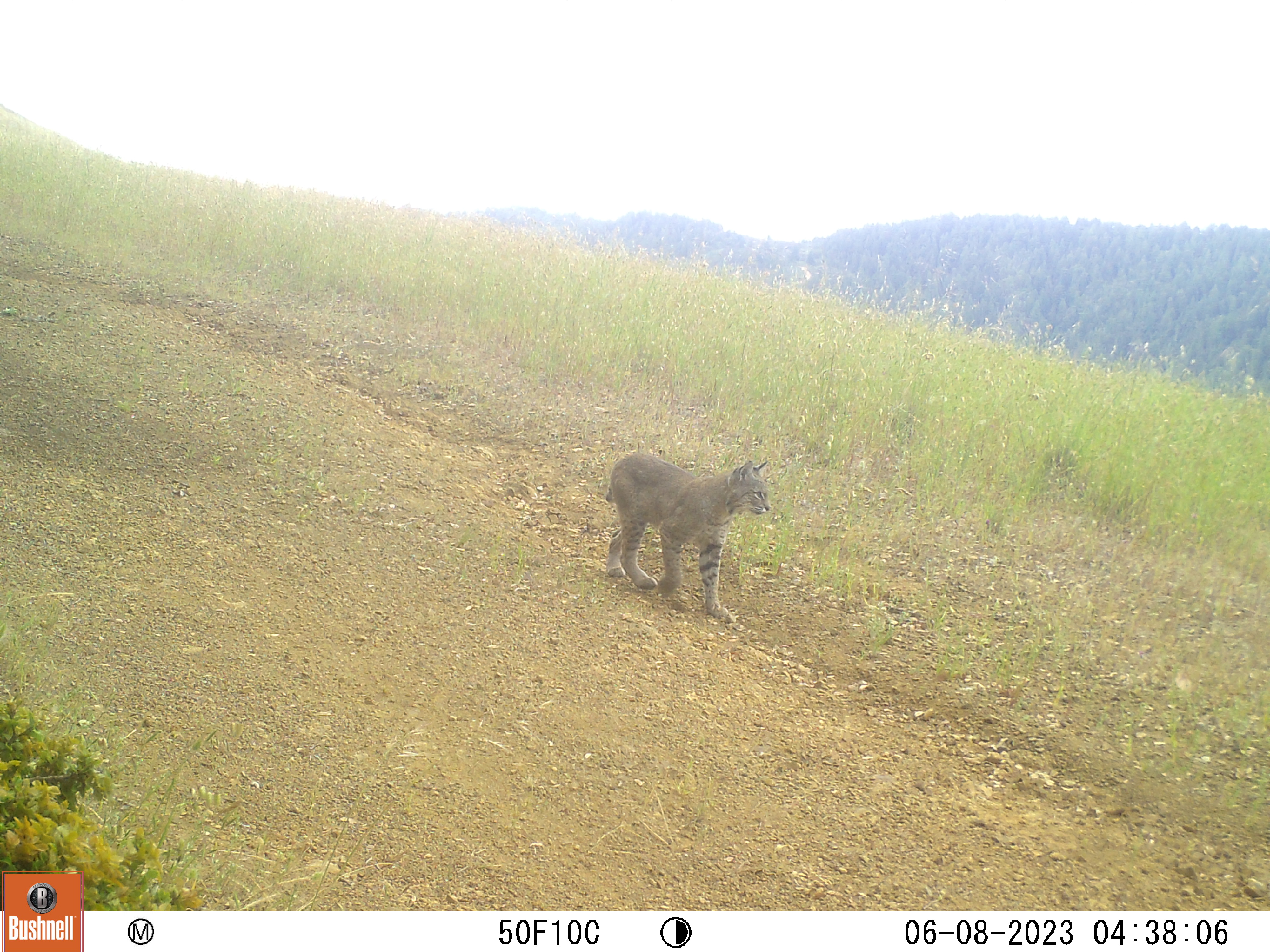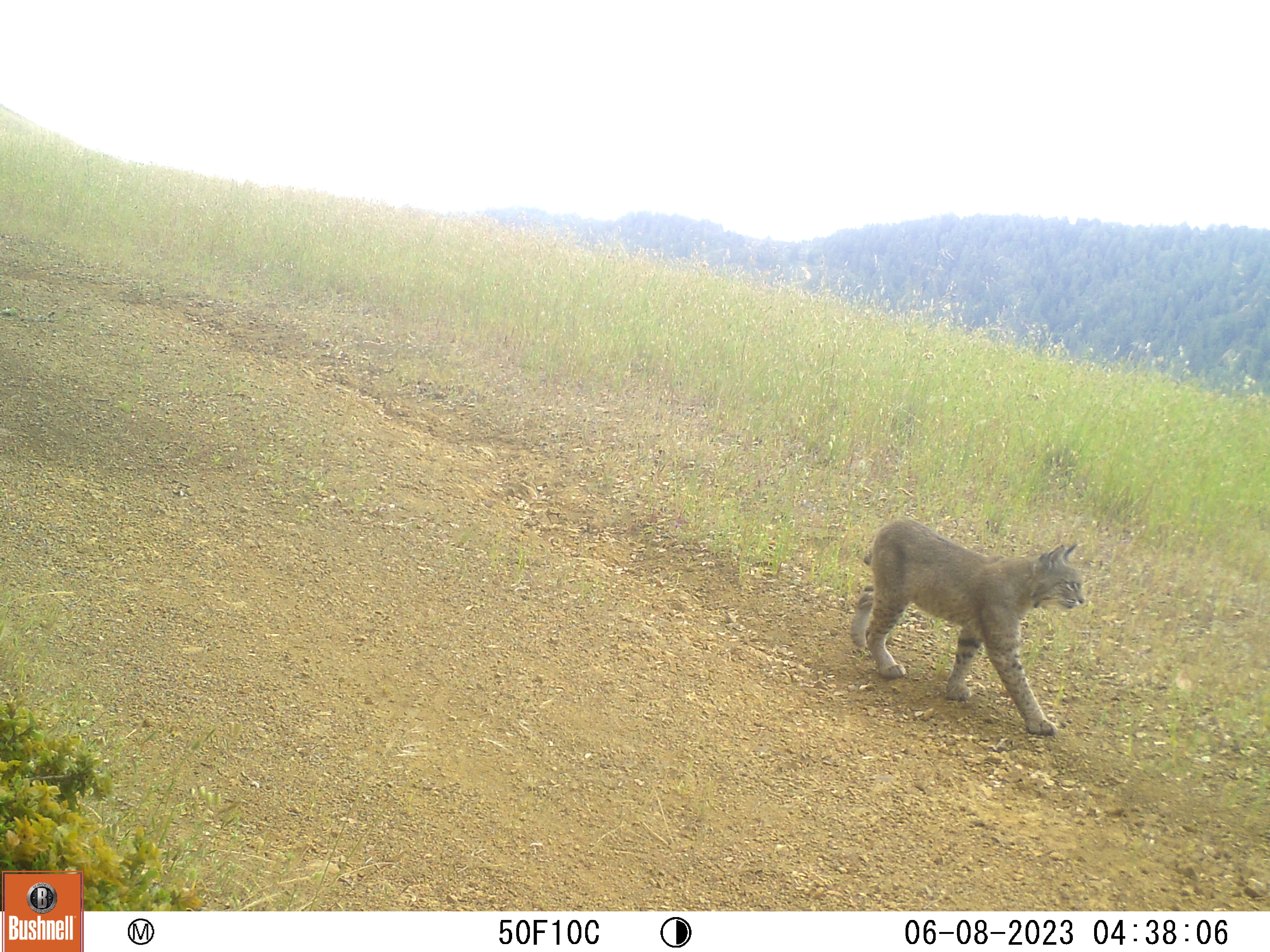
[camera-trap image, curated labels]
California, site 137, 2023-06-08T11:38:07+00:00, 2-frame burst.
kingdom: Animalia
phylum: Chordata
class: Mammalia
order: Carnivora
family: Felidae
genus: Lynx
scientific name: Lynx rufus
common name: bobcat